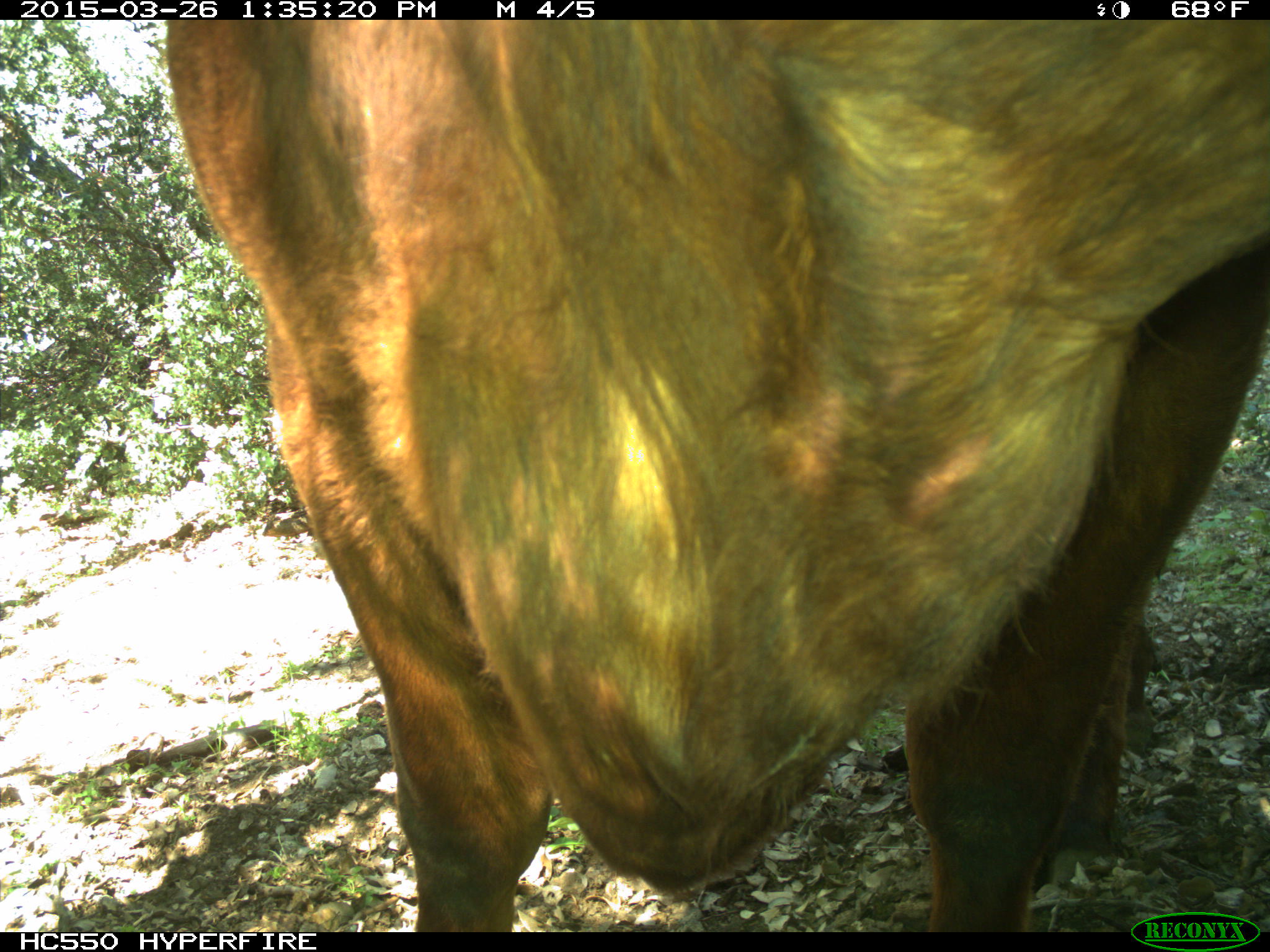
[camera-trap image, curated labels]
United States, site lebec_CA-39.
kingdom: Animalia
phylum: Chordata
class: Mammalia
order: Artiodactyla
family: Bovidae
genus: Bos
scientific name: Bos taurus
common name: domestic cow